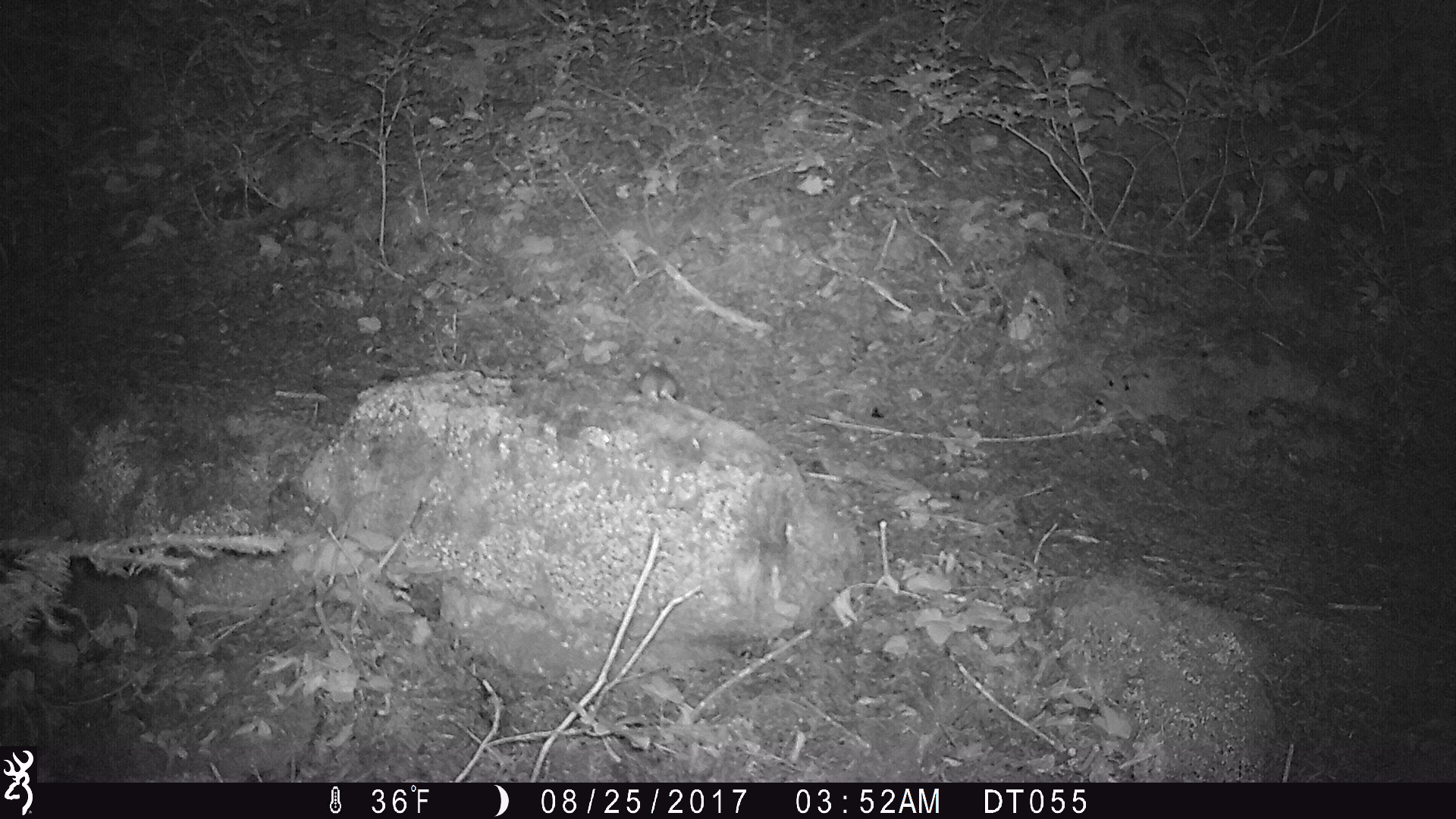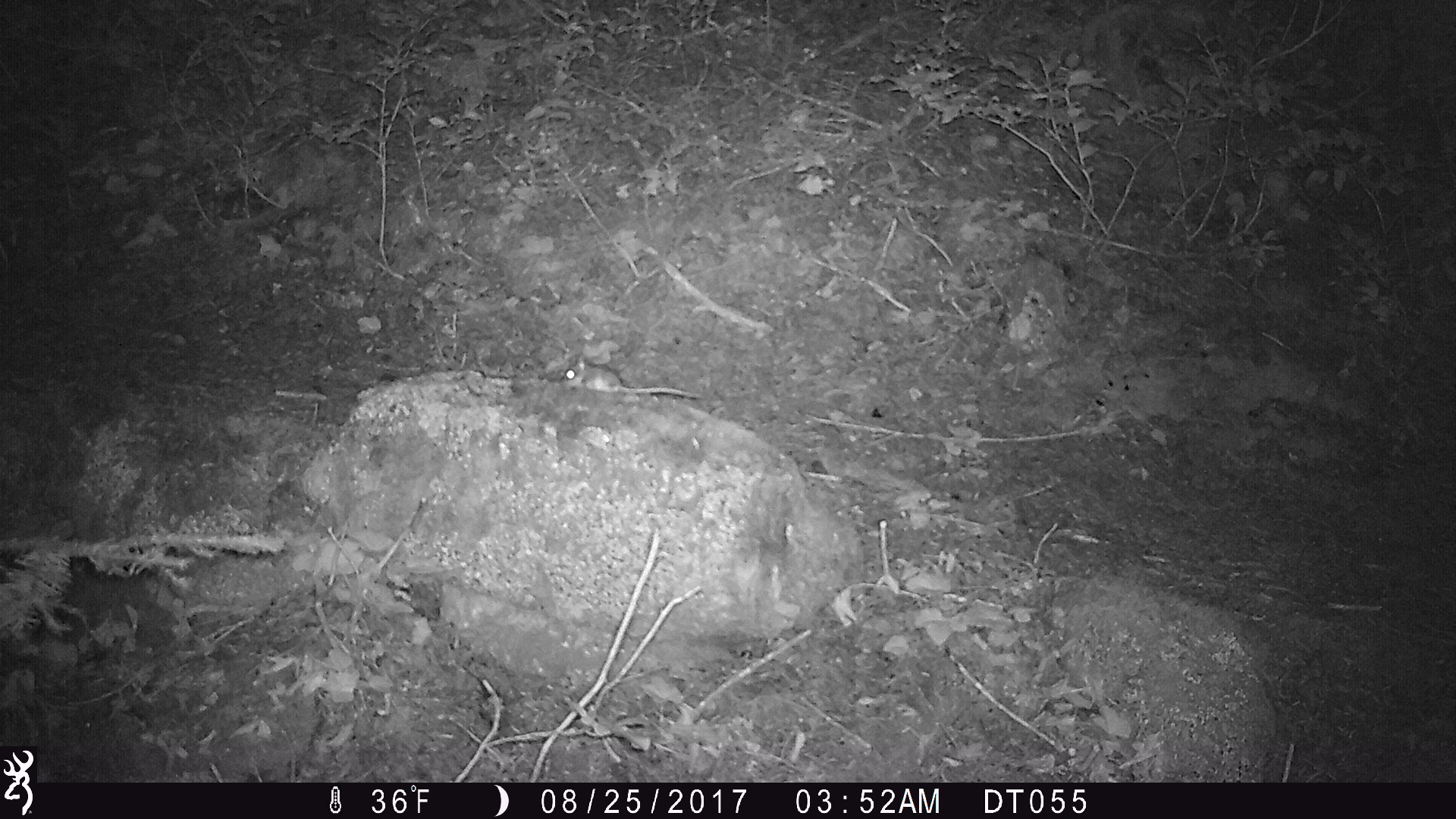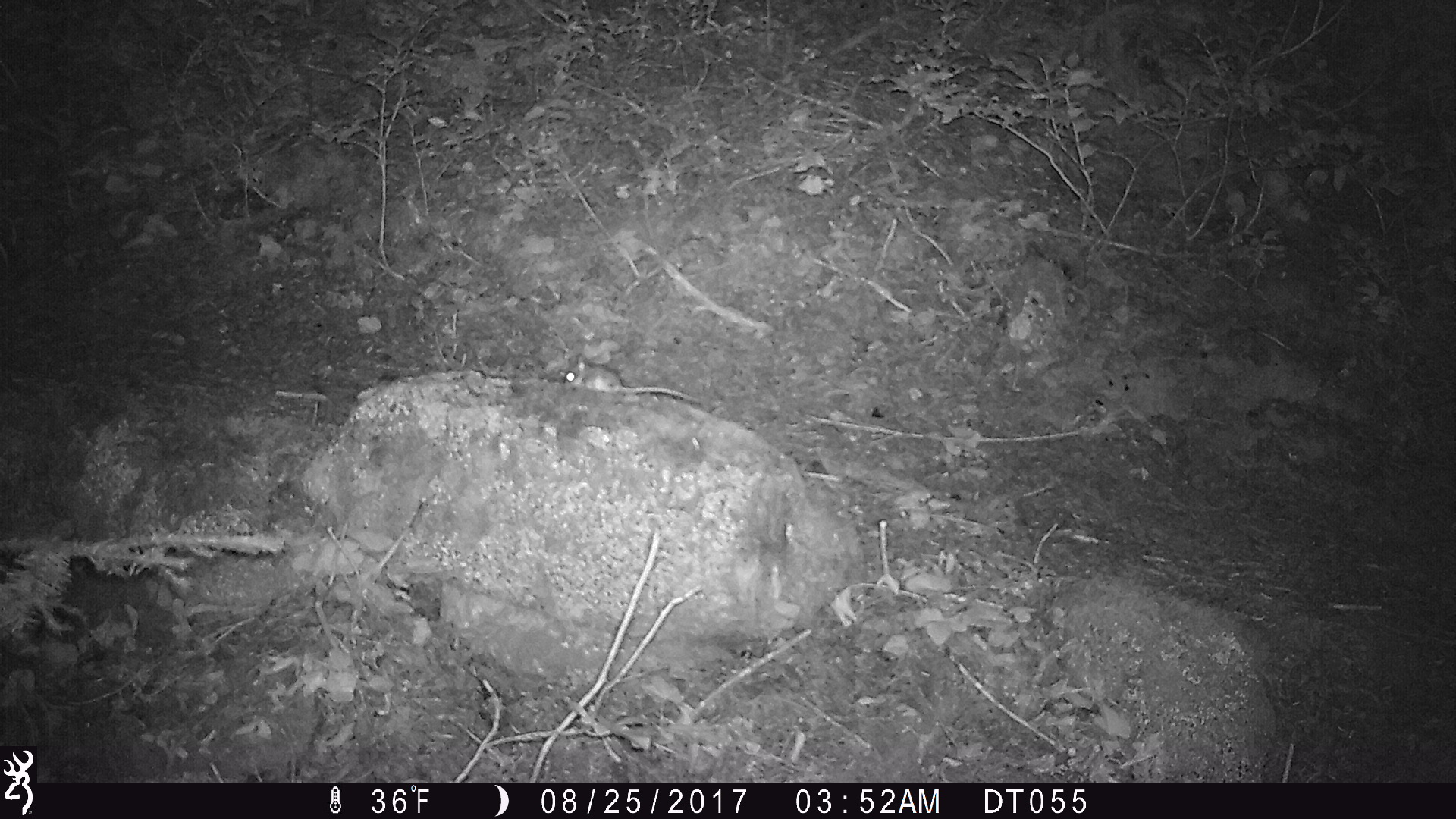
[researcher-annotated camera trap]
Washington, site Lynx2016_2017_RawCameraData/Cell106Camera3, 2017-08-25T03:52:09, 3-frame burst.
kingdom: Animalia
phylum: Chordata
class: Mammalia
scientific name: Mammalia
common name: small mammal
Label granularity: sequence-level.